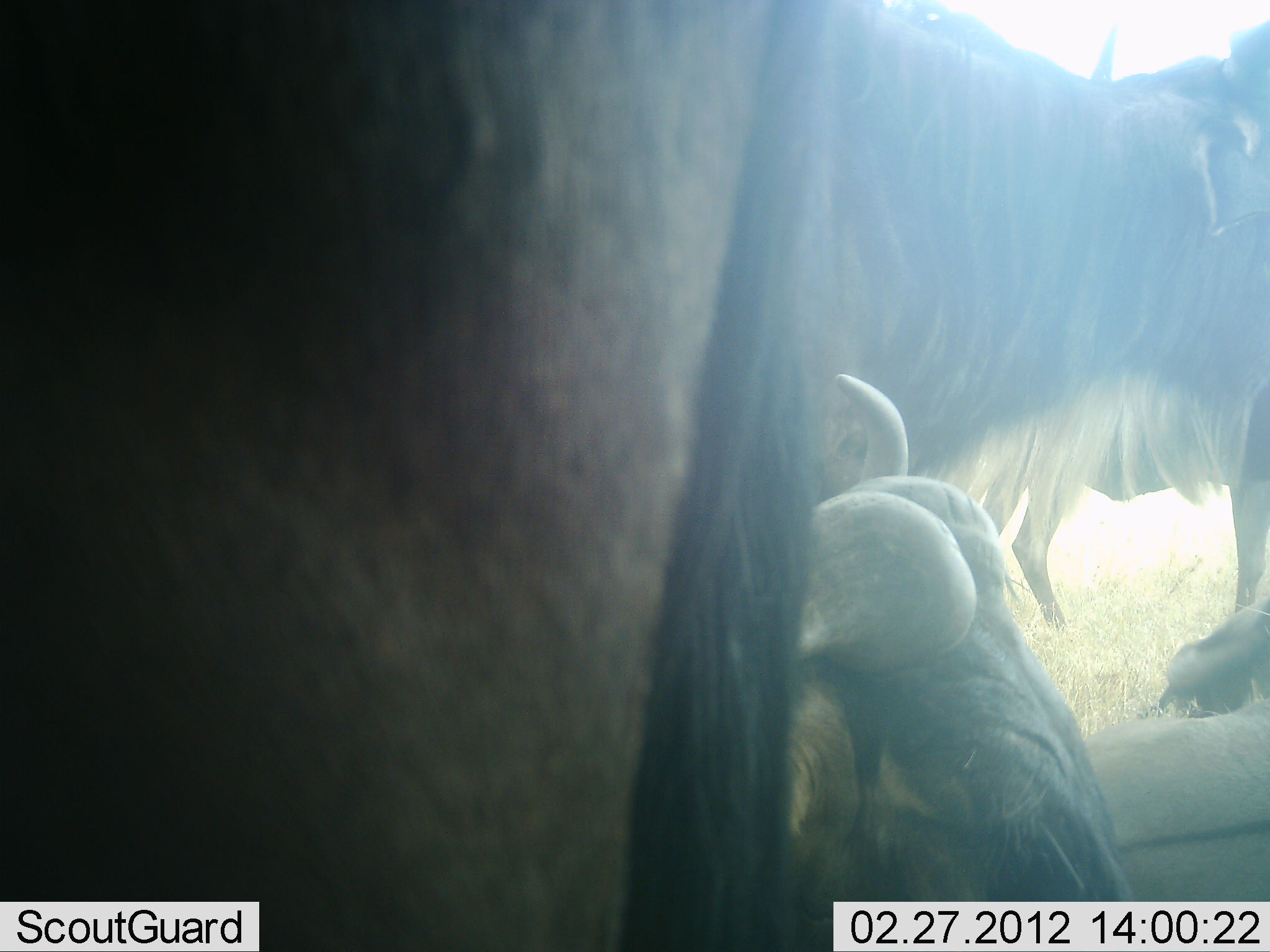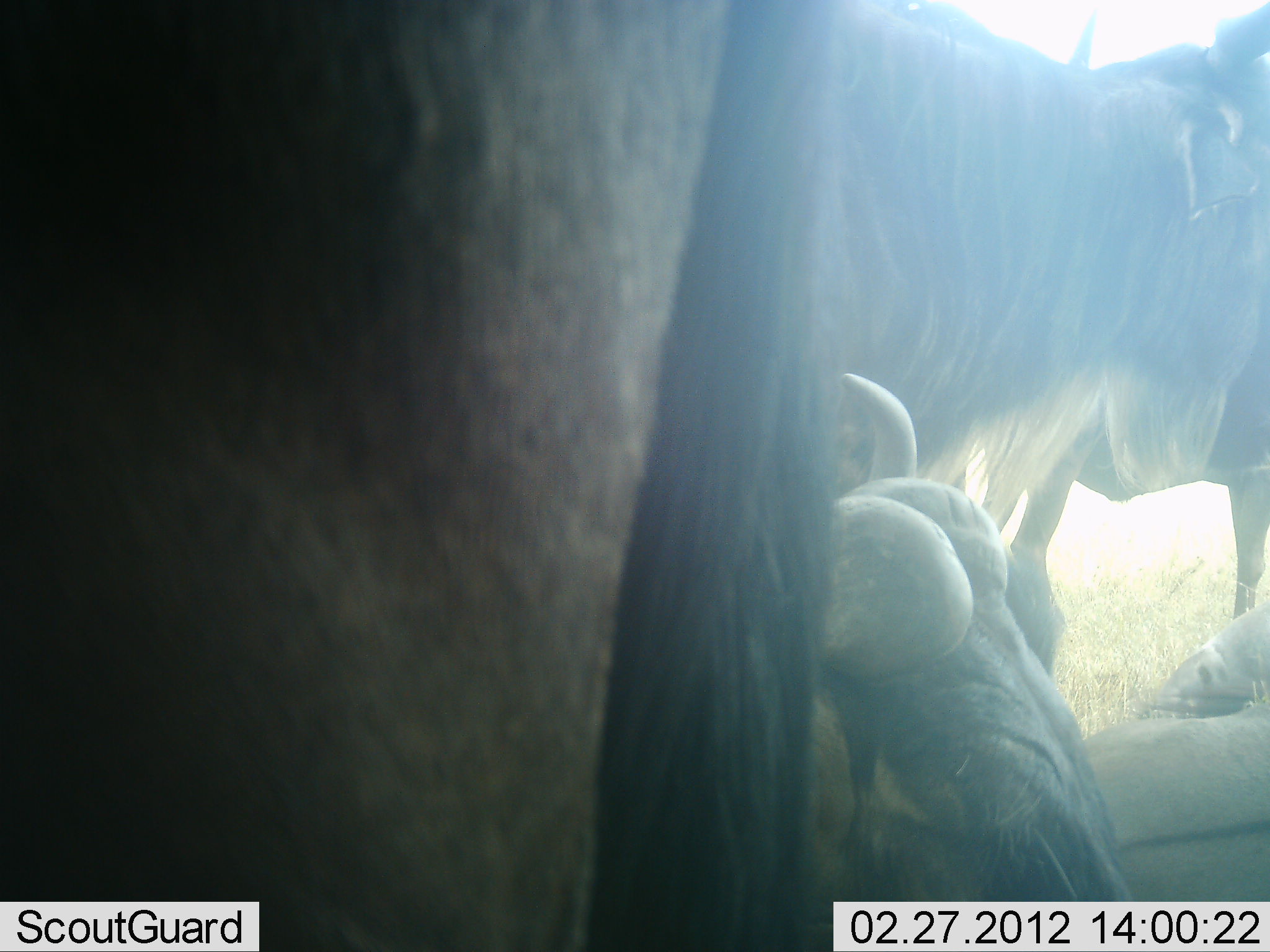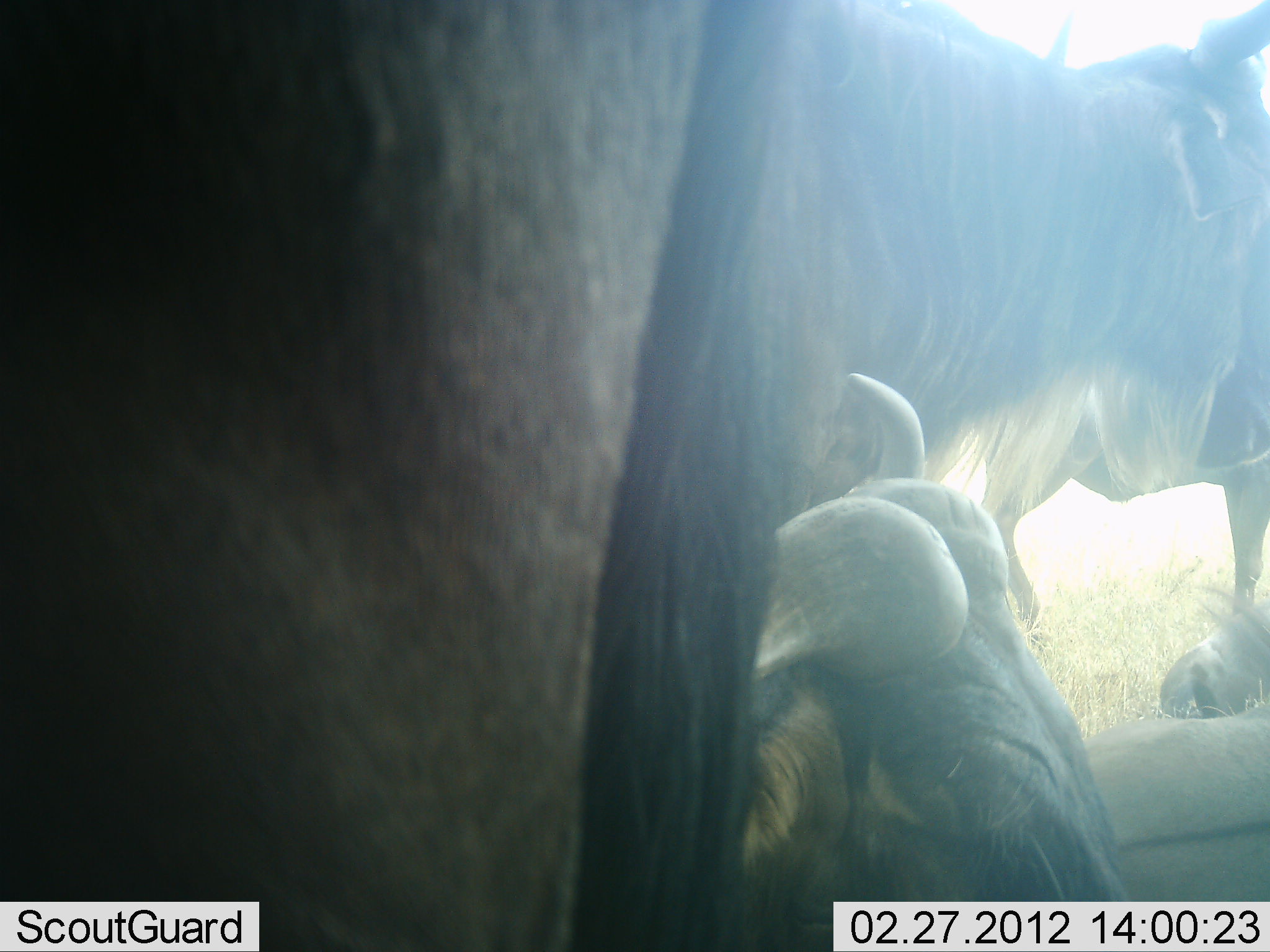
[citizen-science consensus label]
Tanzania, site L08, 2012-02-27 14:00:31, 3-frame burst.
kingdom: Animalia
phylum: Chordata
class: Mammalia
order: Artiodactyla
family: Bovidae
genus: Connochaetes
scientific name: Connochaetes taurinus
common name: blue wildebeest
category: wildebeest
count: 4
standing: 80%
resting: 100%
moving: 7%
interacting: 0%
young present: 0%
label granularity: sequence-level